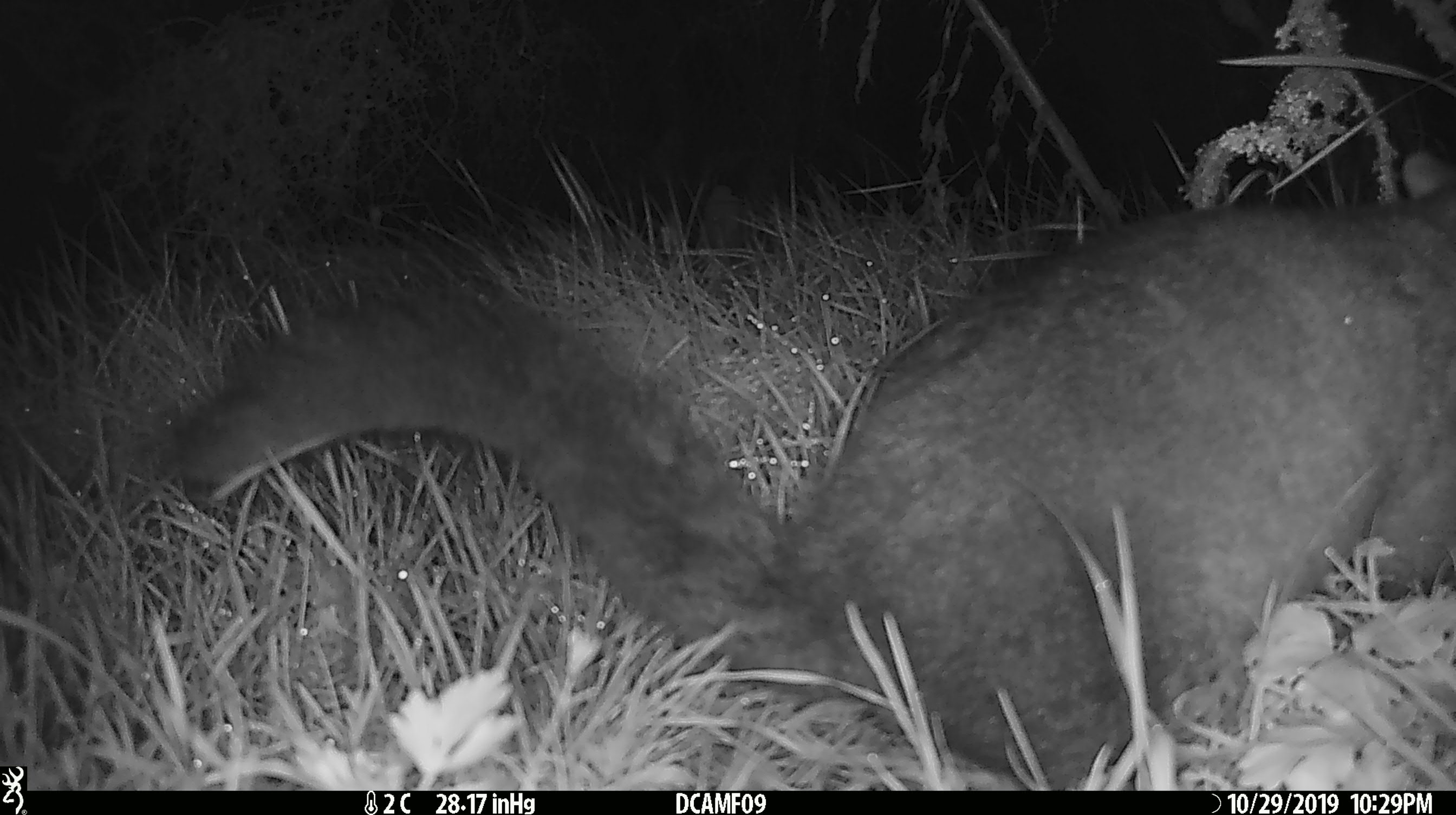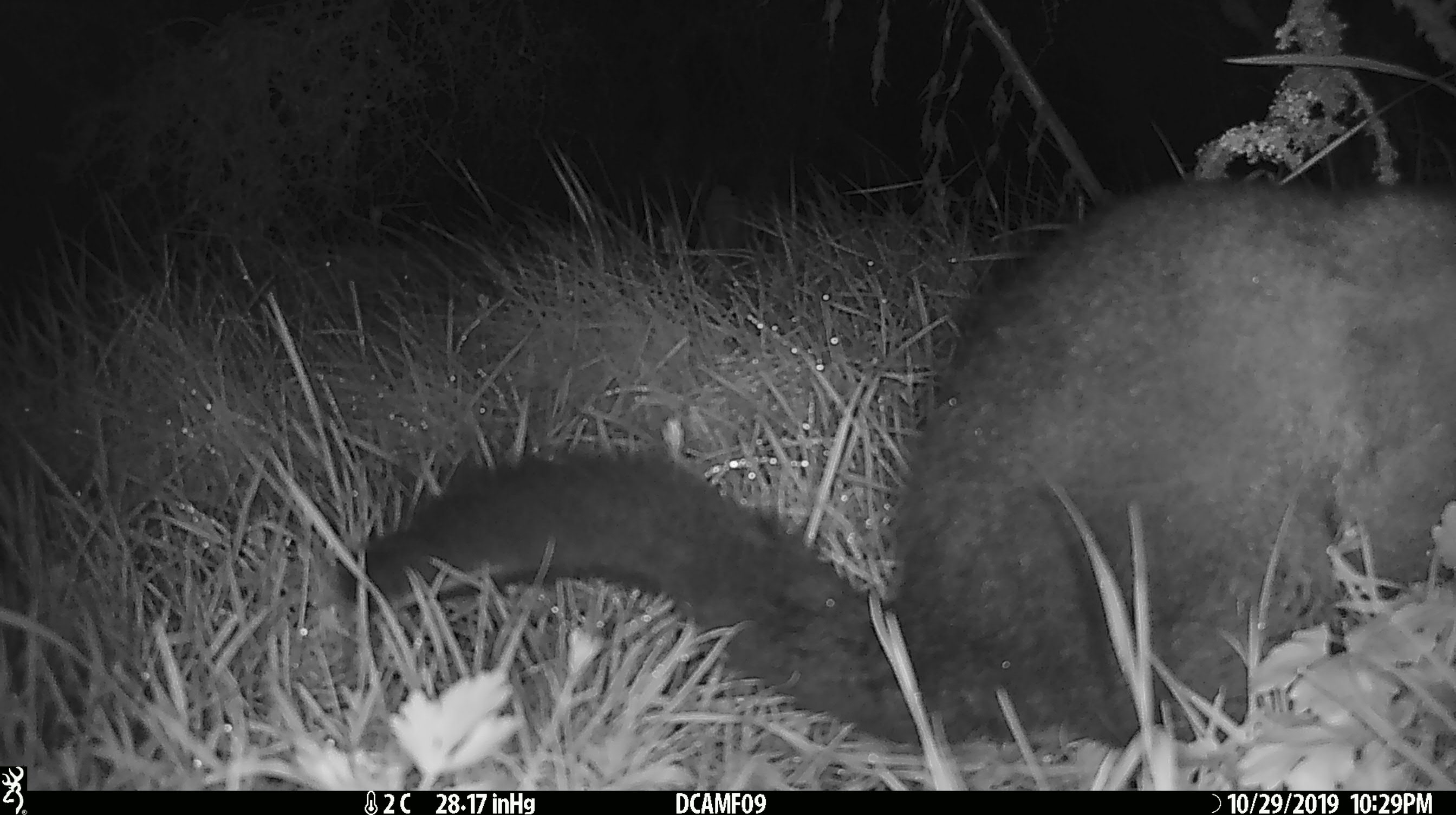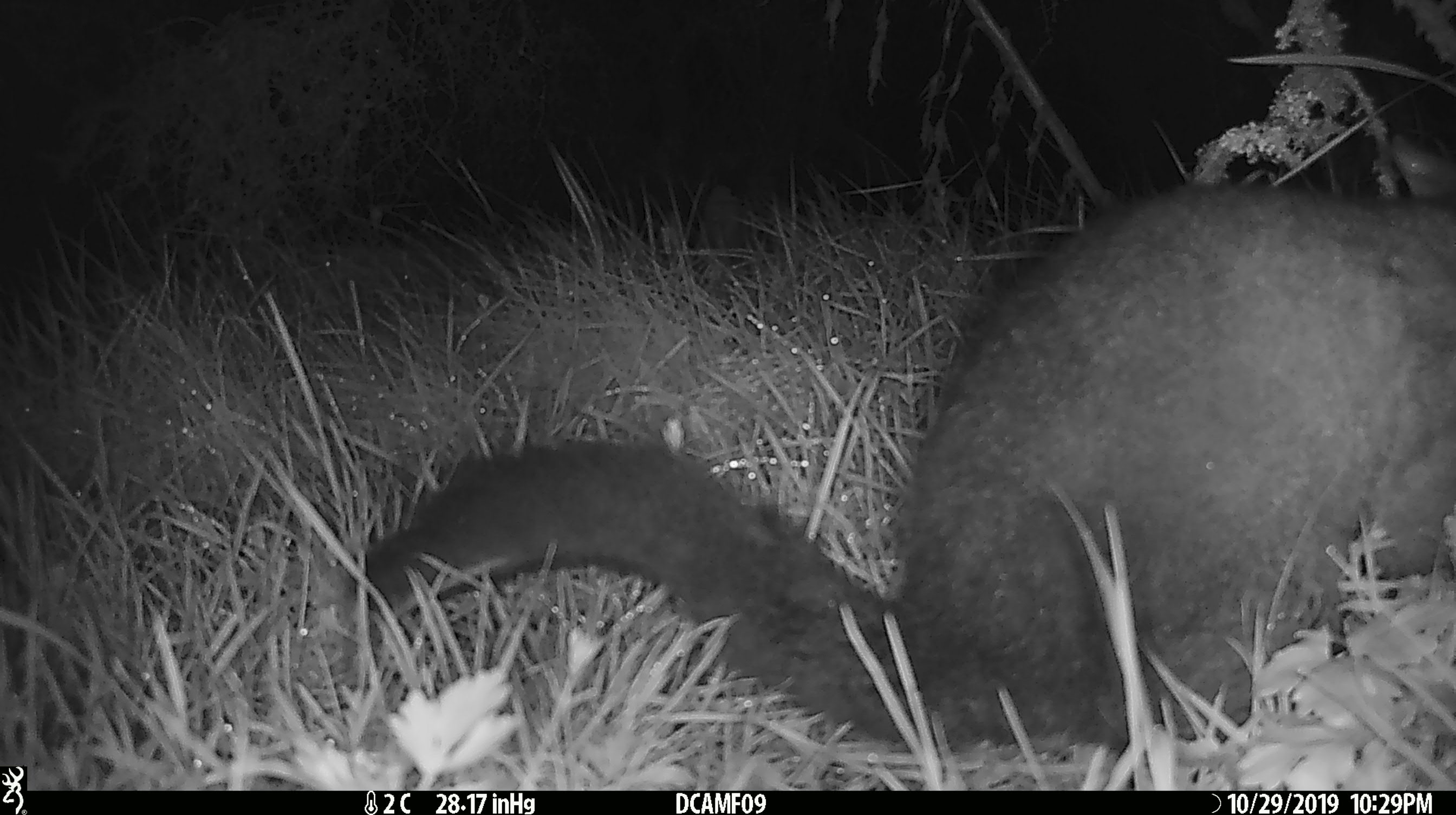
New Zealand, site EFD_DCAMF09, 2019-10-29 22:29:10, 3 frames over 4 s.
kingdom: Animalia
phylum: Chordata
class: Mammalia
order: Diprotodontia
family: Phalangeridae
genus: Trichosurus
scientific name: Trichosurus vulpecula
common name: common brushtail possum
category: possum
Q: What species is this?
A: Possum (common brushtail possum) (Trichosurus vulpecula).